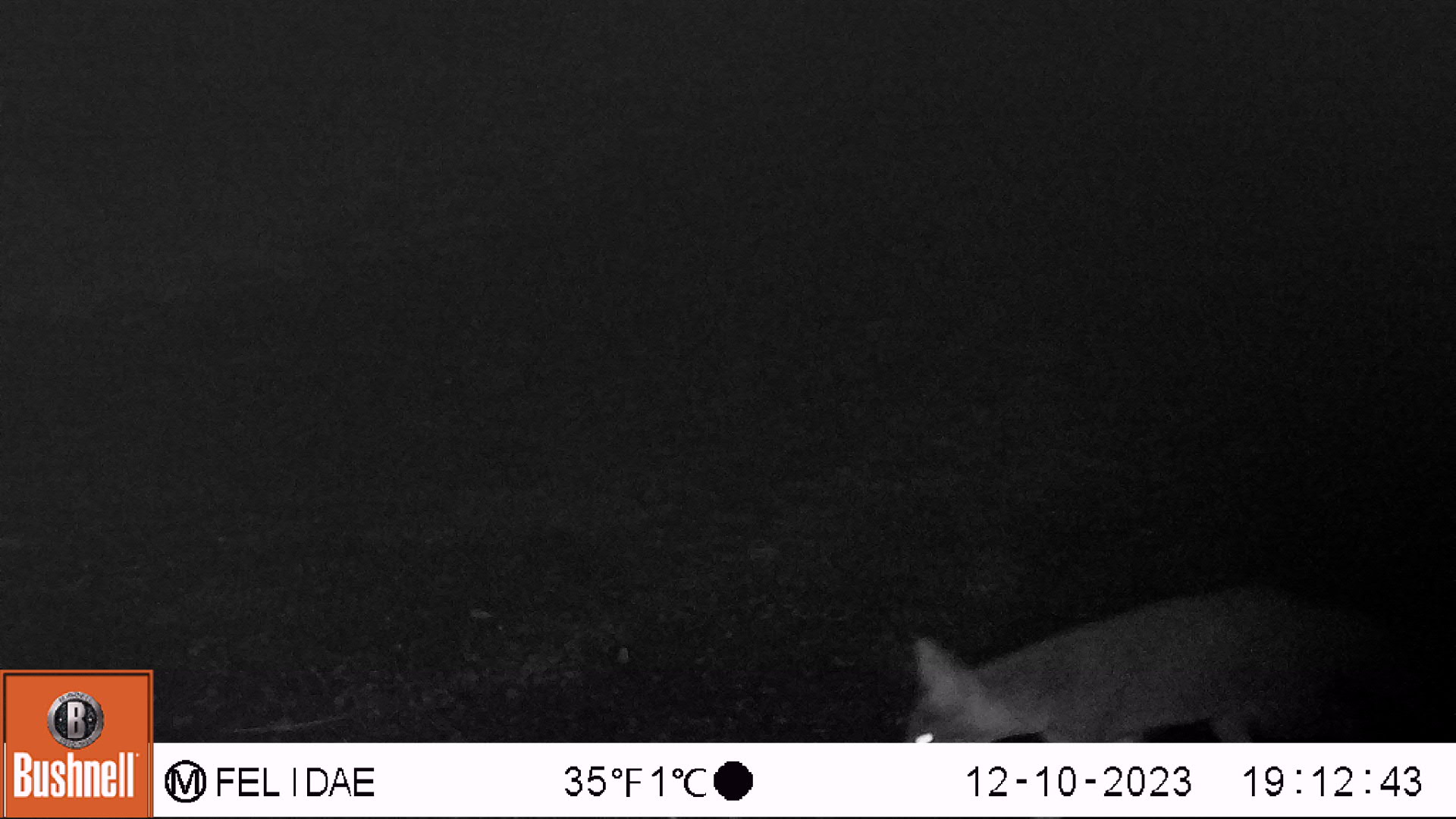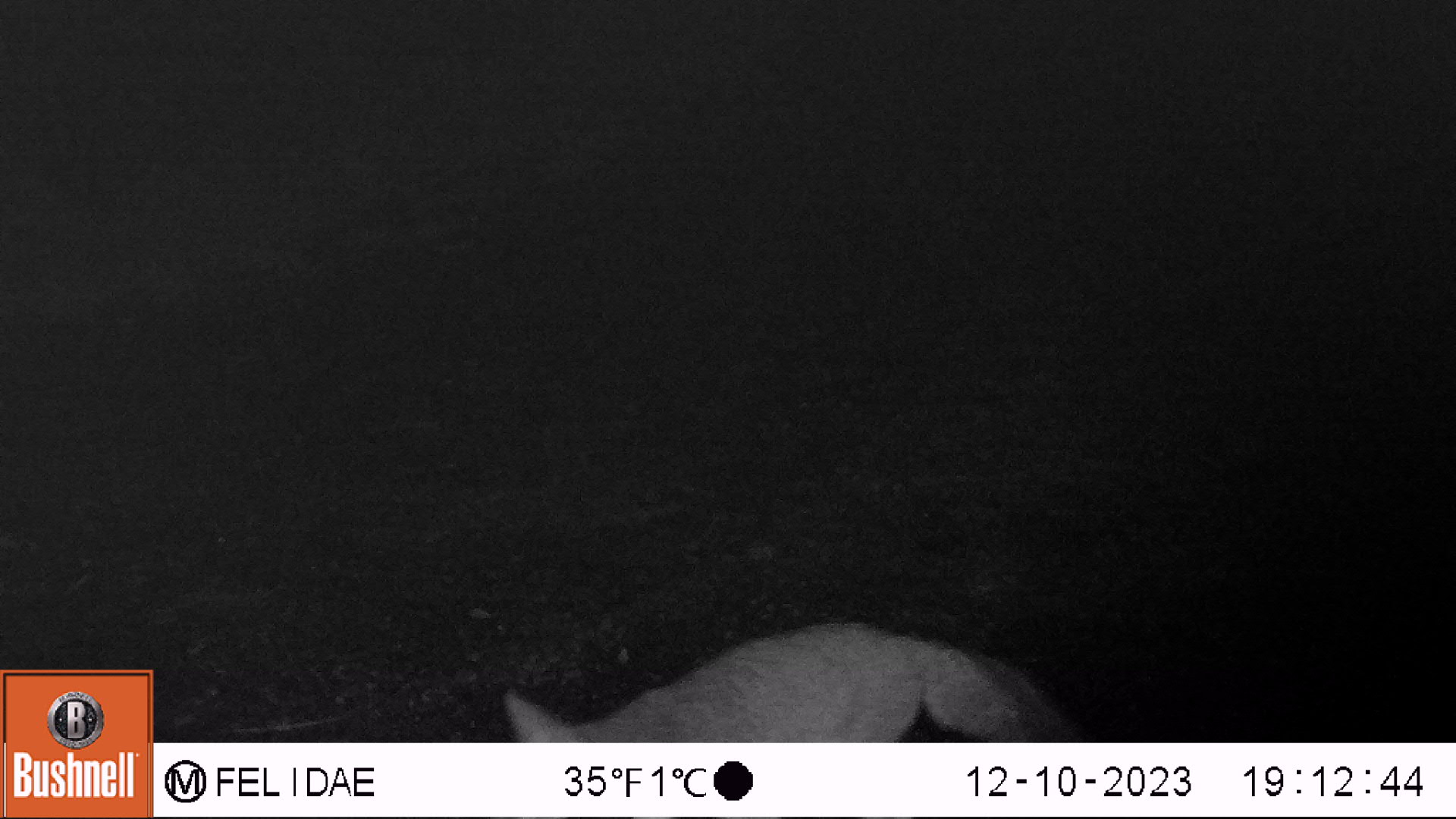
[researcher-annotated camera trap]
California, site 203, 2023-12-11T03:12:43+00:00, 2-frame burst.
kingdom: Animalia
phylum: Chordata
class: Mammalia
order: Carnivora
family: Canidae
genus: Urocyon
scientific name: Urocyon cinereoargenteus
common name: gray fox